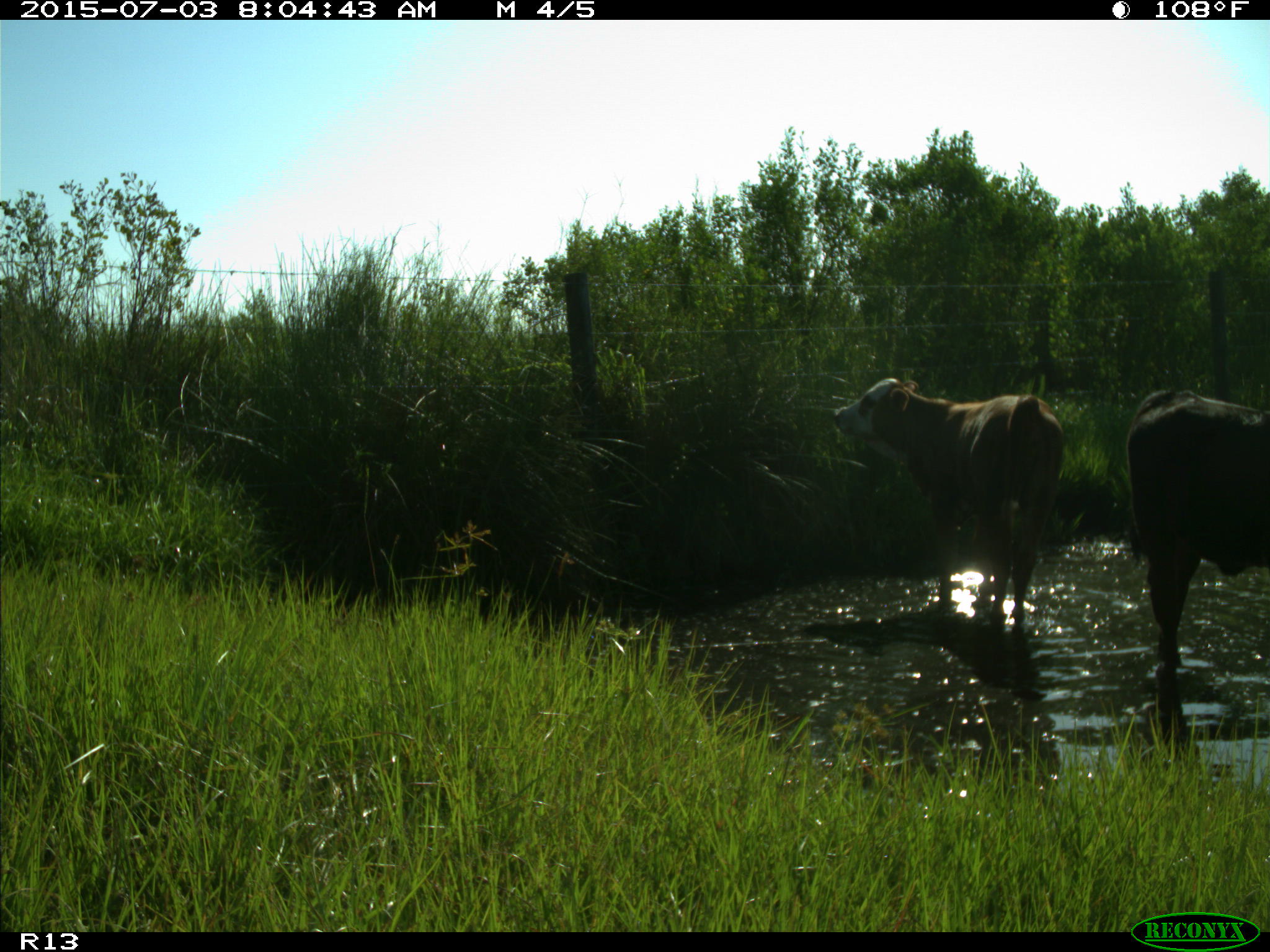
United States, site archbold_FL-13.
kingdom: Animalia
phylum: Chordata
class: Mammalia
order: Artiodactyla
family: Bovidae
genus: Bos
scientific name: Bos taurus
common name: domestic cow